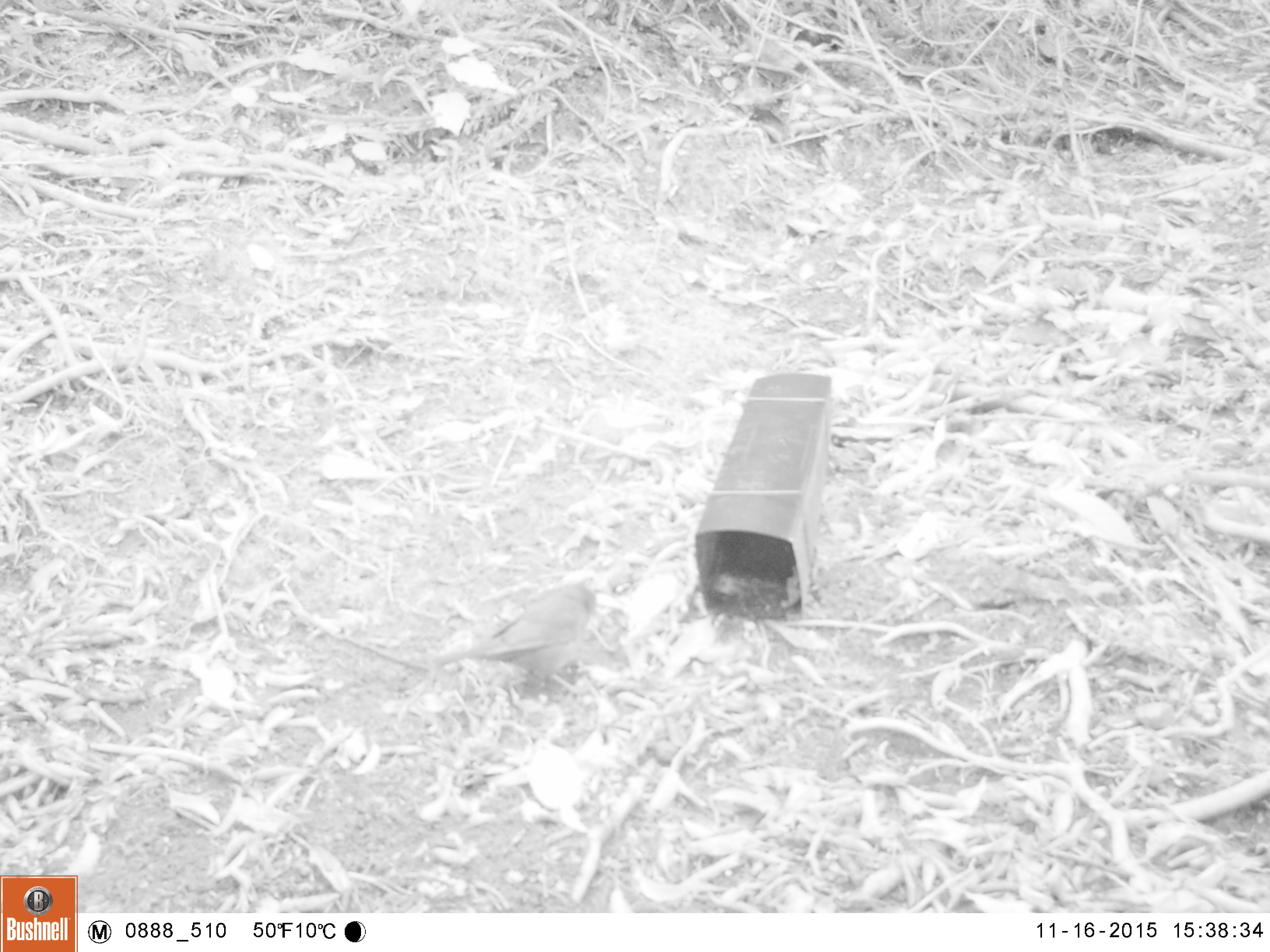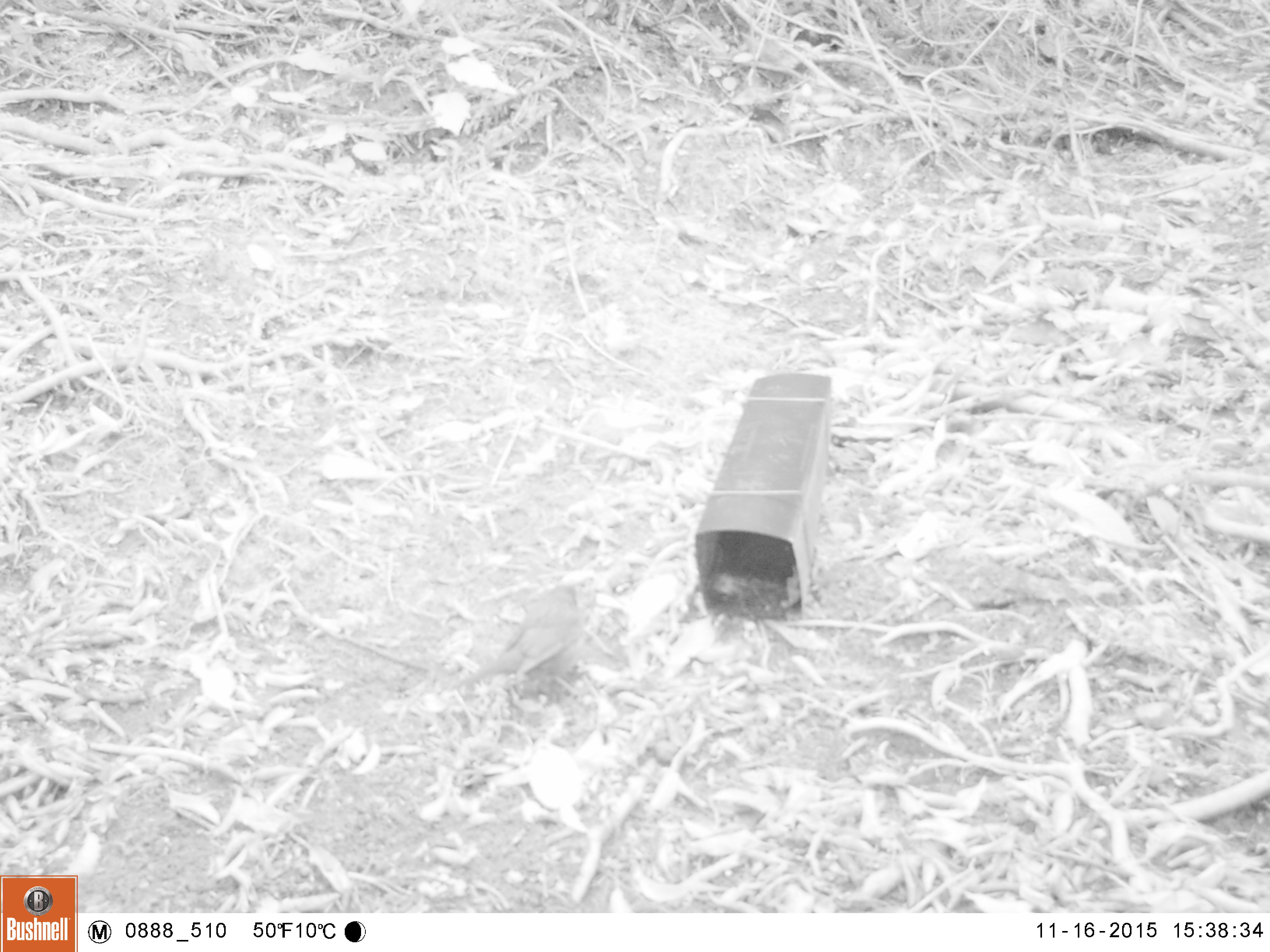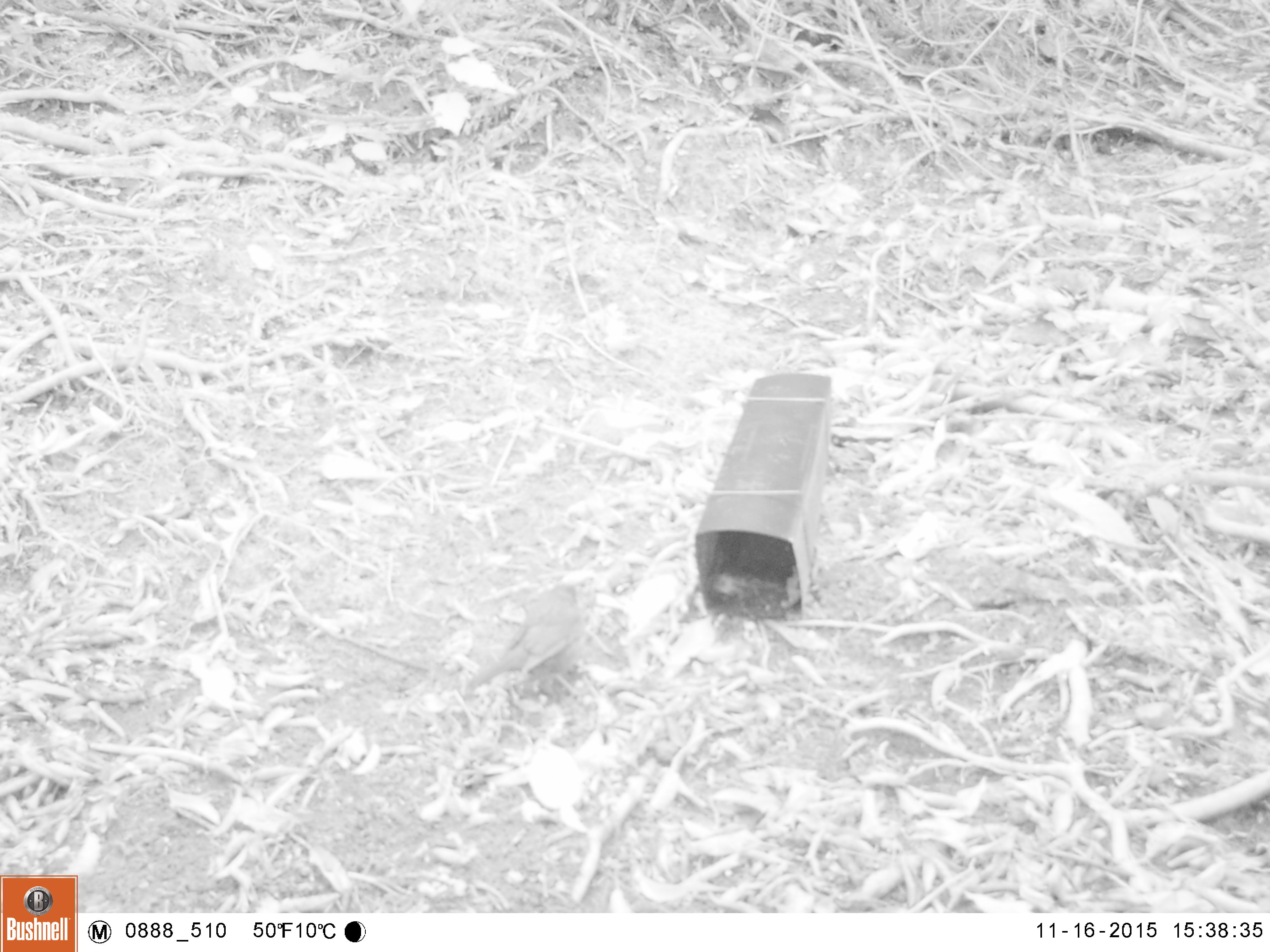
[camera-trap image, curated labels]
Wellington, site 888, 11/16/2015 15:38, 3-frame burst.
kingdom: Animalia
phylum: Chordata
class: Aves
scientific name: Aves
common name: bird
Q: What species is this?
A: Bird (Aves).